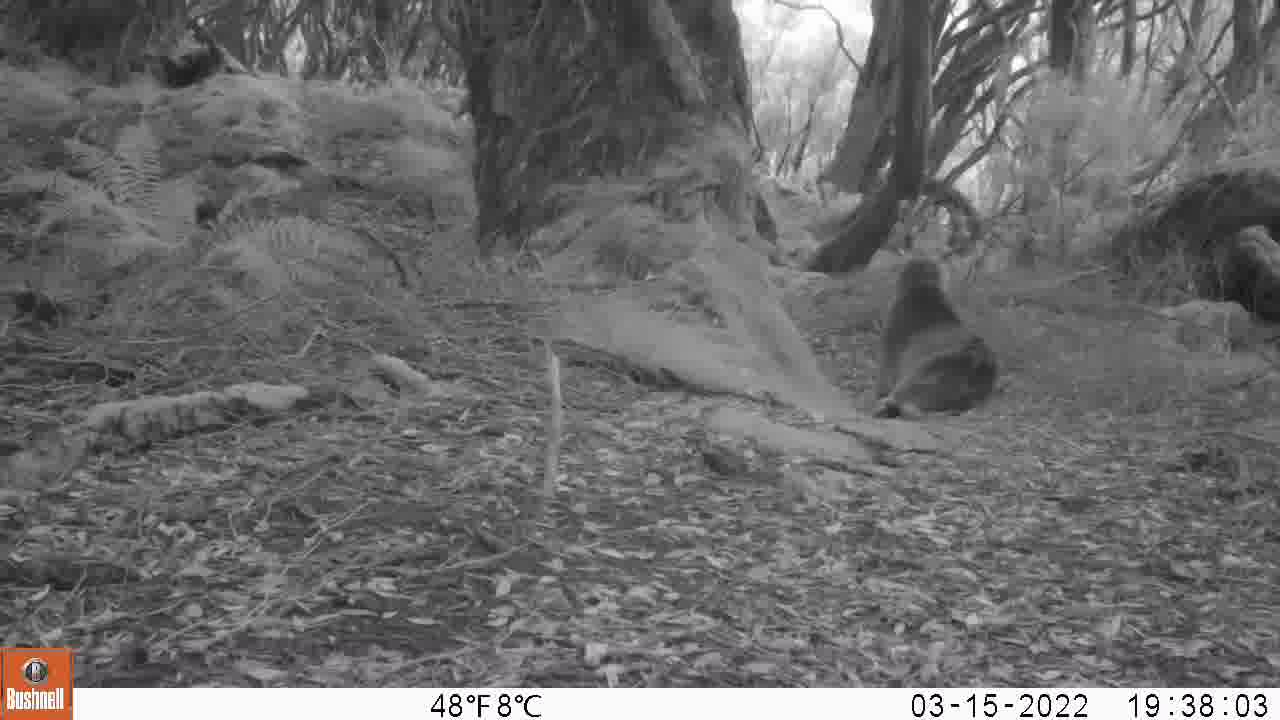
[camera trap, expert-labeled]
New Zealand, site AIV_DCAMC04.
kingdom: Animalia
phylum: Chordata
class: Mammalia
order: Carnivora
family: Otariidae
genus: Phocarctos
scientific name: Phocarctos hookeri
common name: new zealand sea lion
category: sealion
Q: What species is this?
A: Sealion (new zealand sea lion) (Phocarctos hookeri).